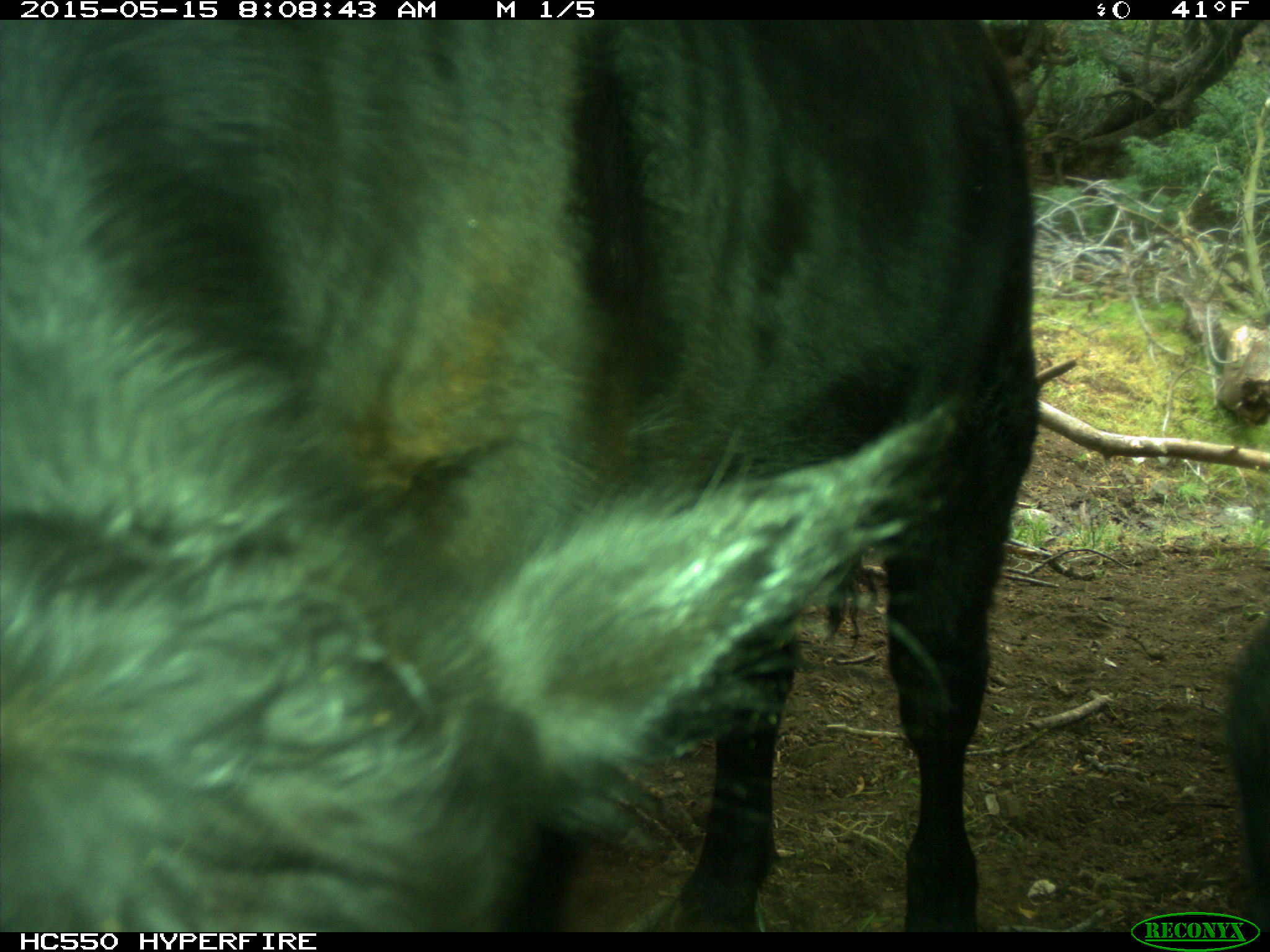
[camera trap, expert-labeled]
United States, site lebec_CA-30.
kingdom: Animalia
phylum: Chordata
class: Mammalia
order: Artiodactyla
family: Bovidae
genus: Bos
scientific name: Bos taurus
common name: domestic cow